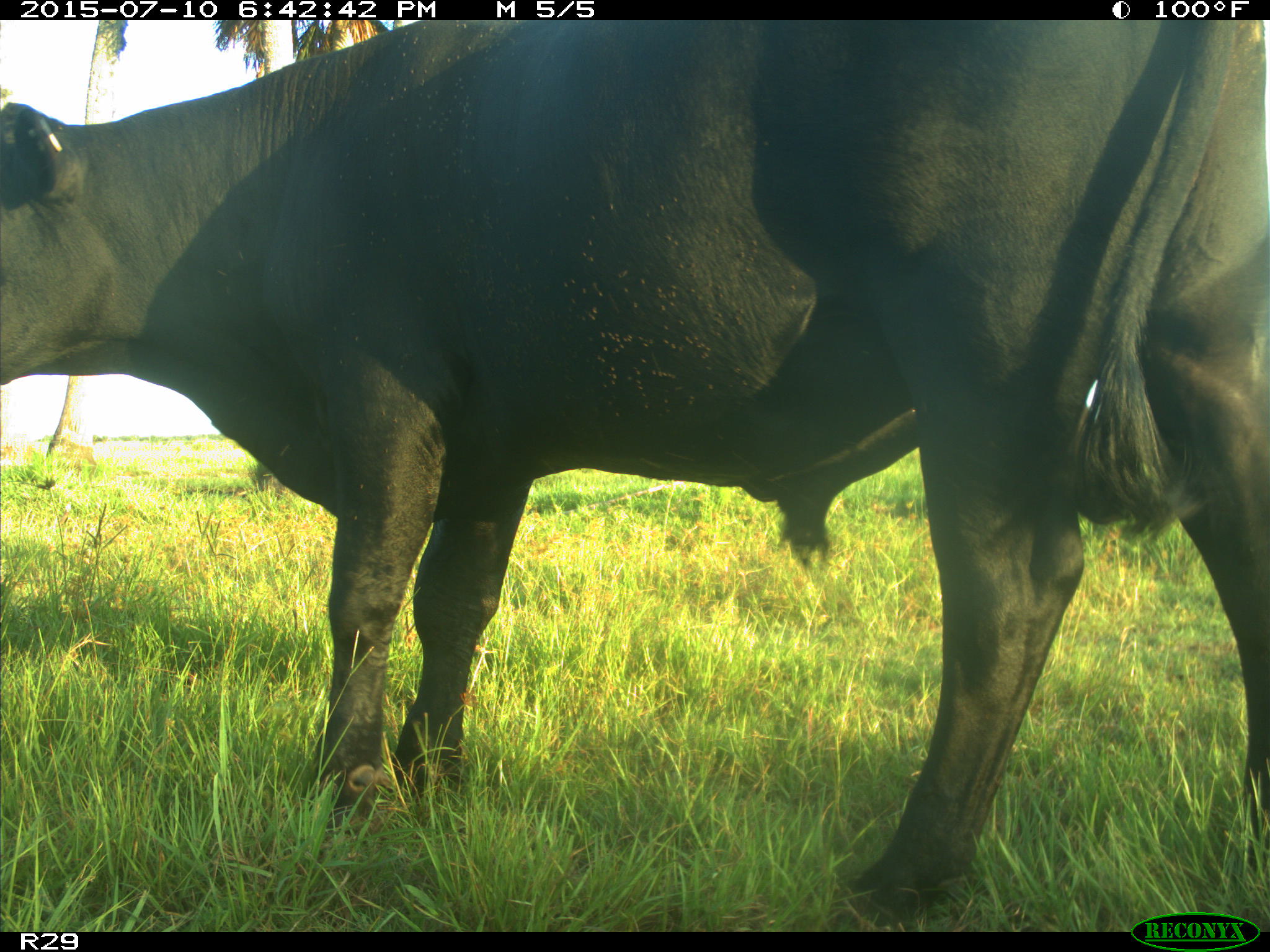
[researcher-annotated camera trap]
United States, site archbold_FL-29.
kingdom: Animalia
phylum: Chordata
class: Mammalia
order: Artiodactyla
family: Bovidae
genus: Bos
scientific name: Bos taurus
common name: domestic cow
Bos taurus (domestic cow).